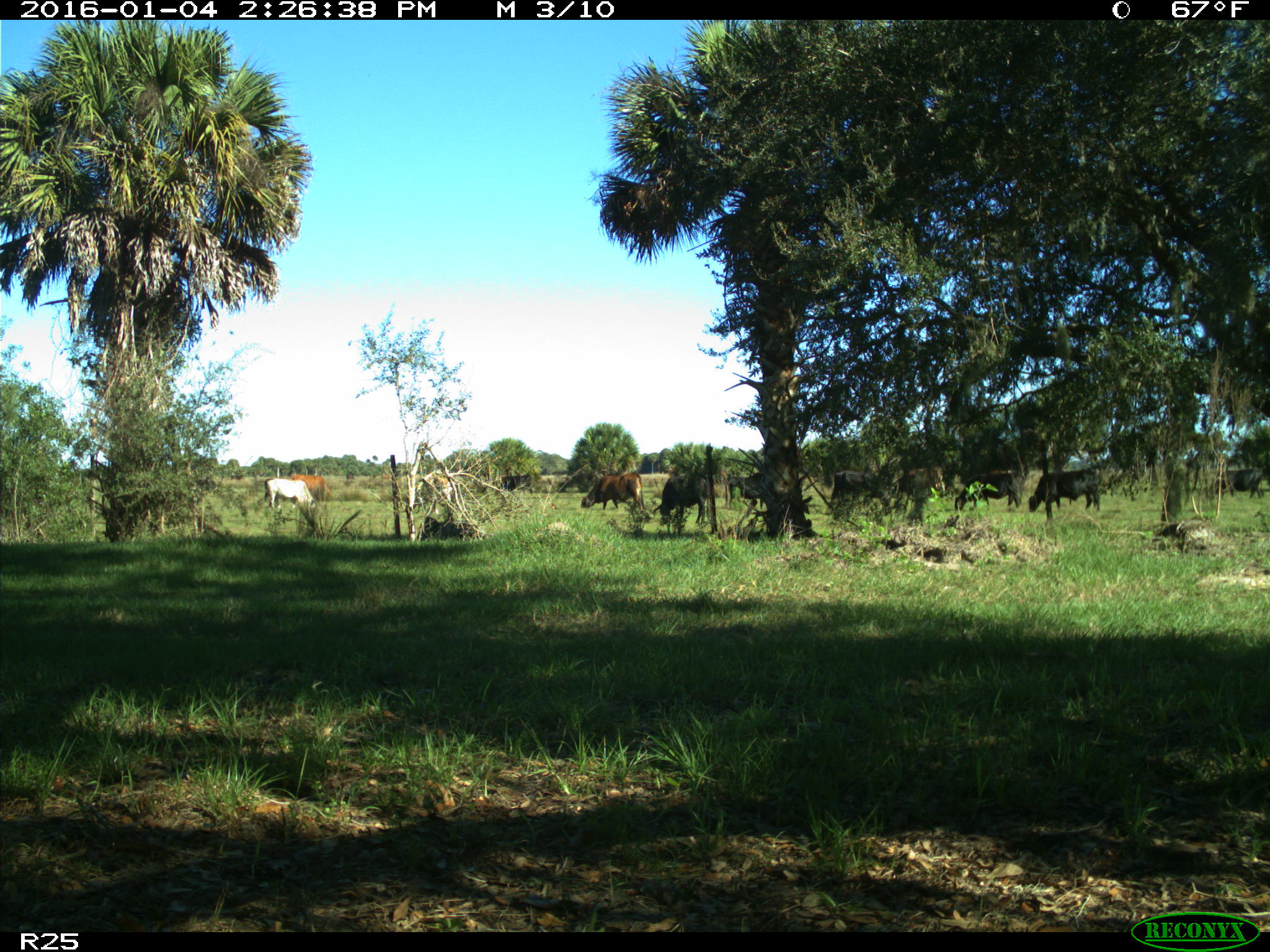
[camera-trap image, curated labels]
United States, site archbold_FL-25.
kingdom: Animalia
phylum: Chordata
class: Mammalia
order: Artiodactyla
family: Bovidae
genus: Bos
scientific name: Bos taurus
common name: domestic cow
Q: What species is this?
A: Bos taurus (domestic cow).